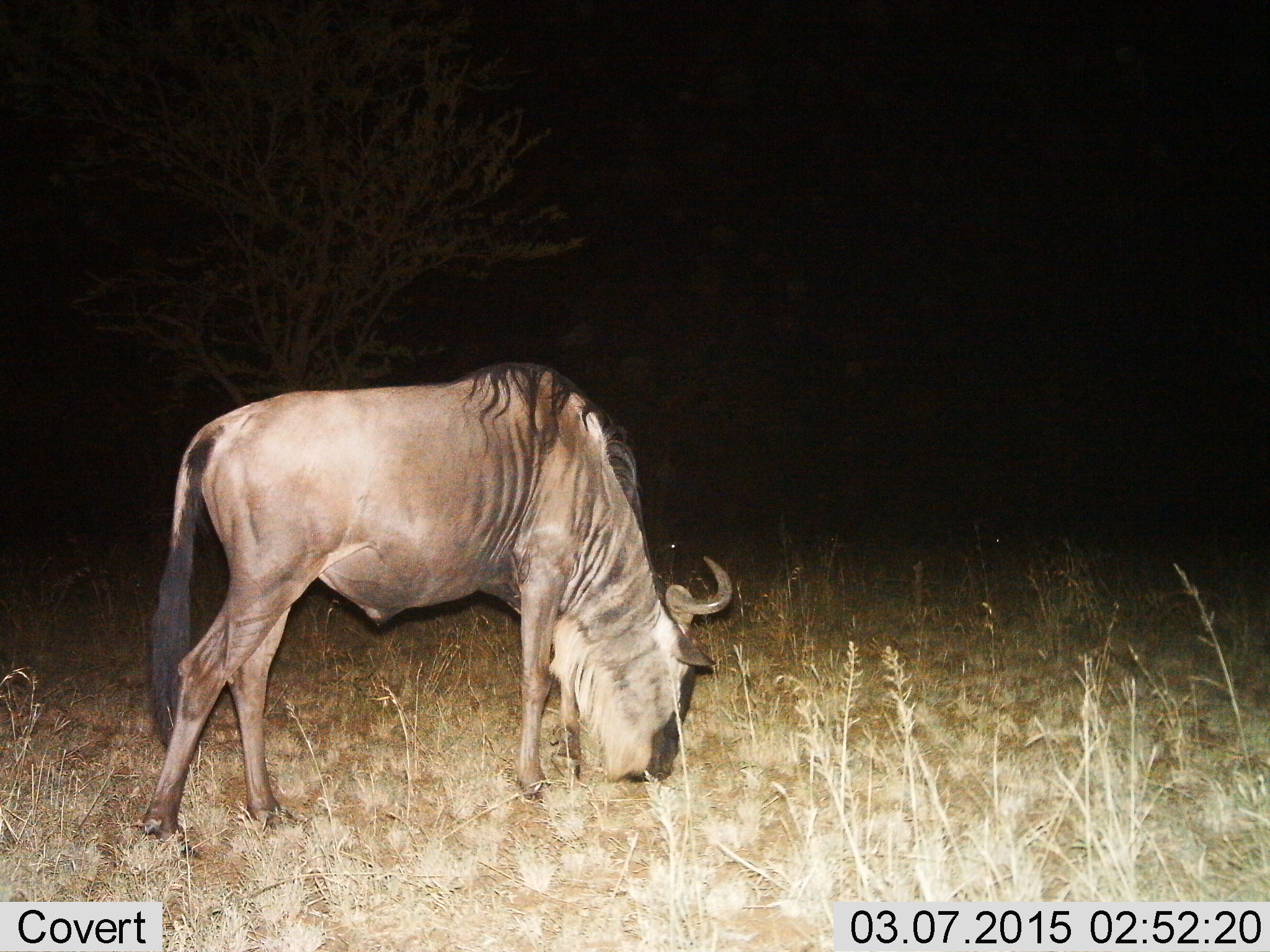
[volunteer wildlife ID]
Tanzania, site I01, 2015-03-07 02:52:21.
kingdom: Animalia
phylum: Chordata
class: Mammalia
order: Artiodactyla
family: Bovidae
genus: Connochaetes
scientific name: Connochaetes taurinus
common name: blue wildebeest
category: wildebeest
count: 1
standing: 20%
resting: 0%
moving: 0%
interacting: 0%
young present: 0%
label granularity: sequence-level